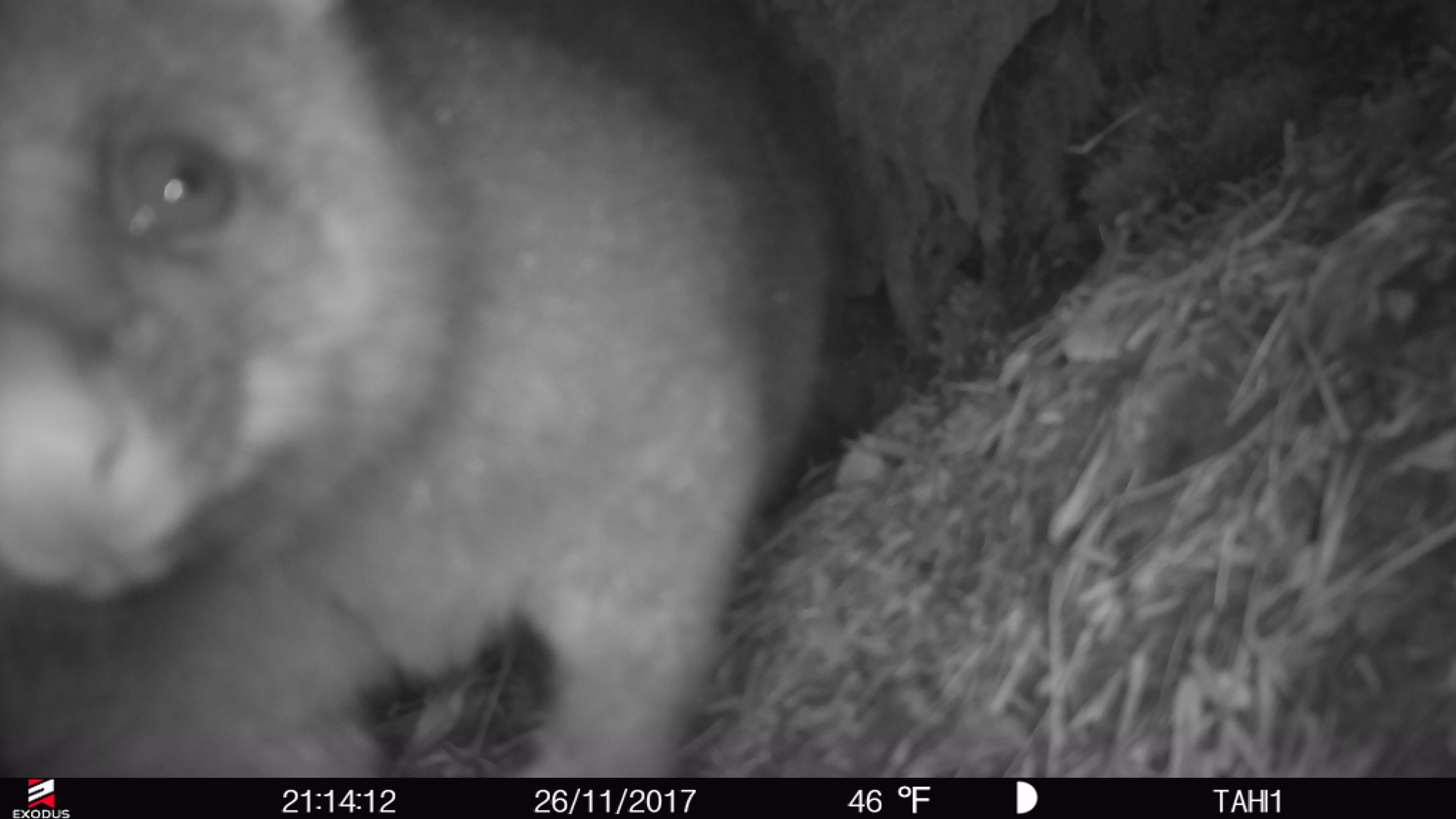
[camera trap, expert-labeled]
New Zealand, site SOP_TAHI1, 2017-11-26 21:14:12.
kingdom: Animalia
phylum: Chordata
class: Mammalia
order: Diprotodontia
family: Phalangeridae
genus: Trichosurus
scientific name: Trichosurus vulpecula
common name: common brushtail possum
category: possum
Possum (common brushtail possum) (Trichosurus vulpecula).